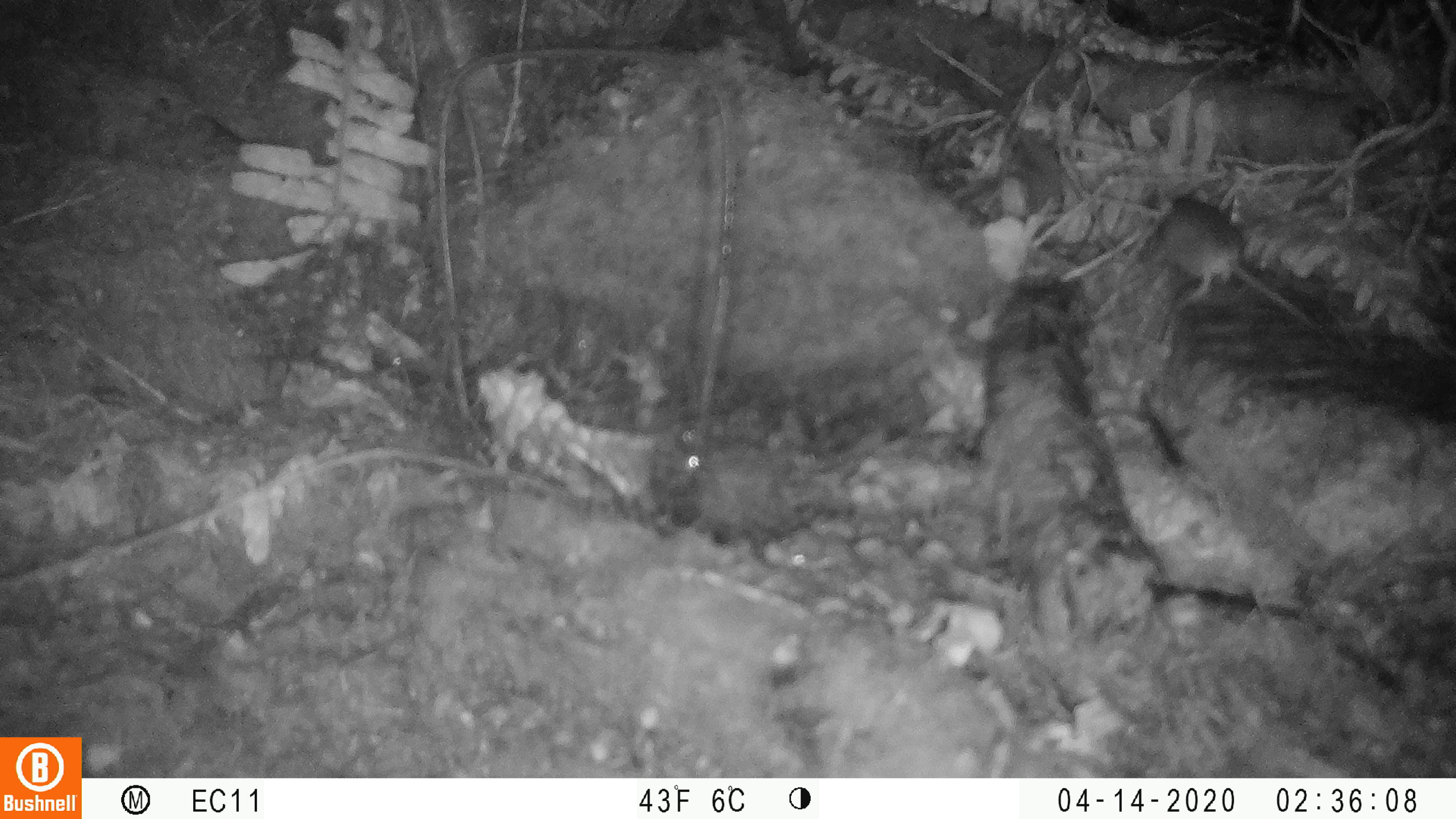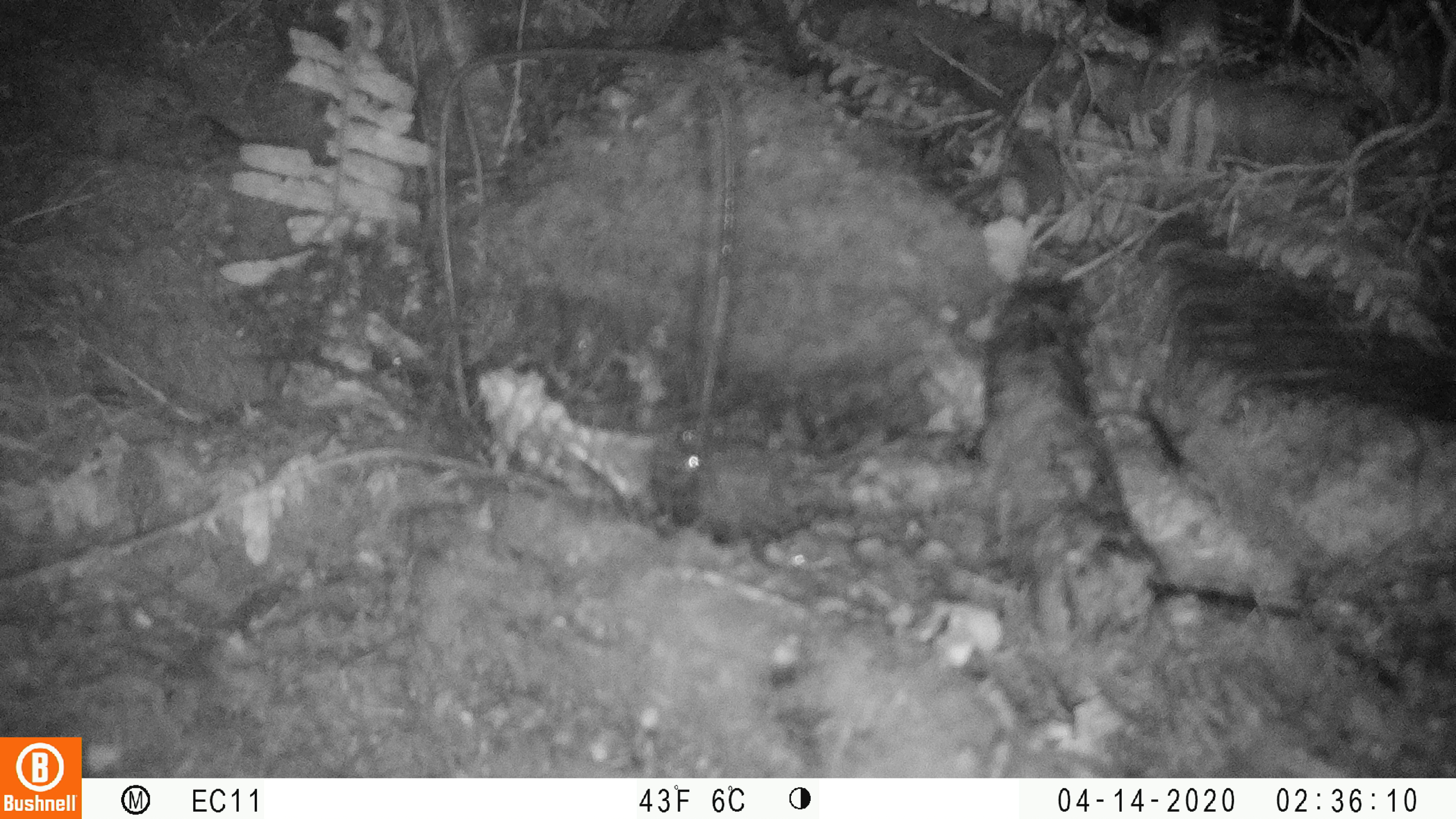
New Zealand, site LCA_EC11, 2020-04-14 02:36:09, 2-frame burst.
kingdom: Animalia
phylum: Chordata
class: Mammalia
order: Rodentia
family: Muridae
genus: Rattus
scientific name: Rattus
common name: rat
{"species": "rat (Rattus)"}